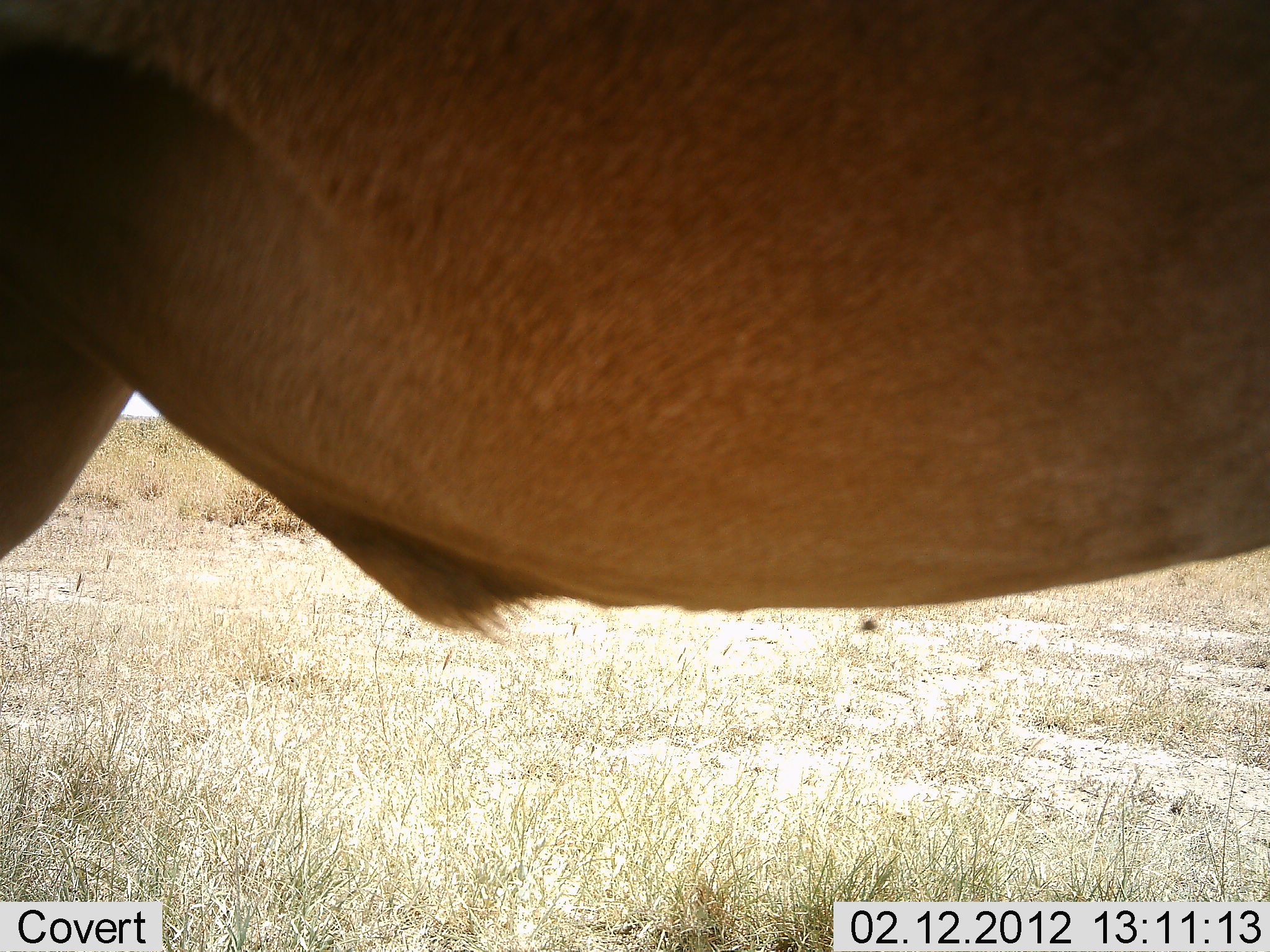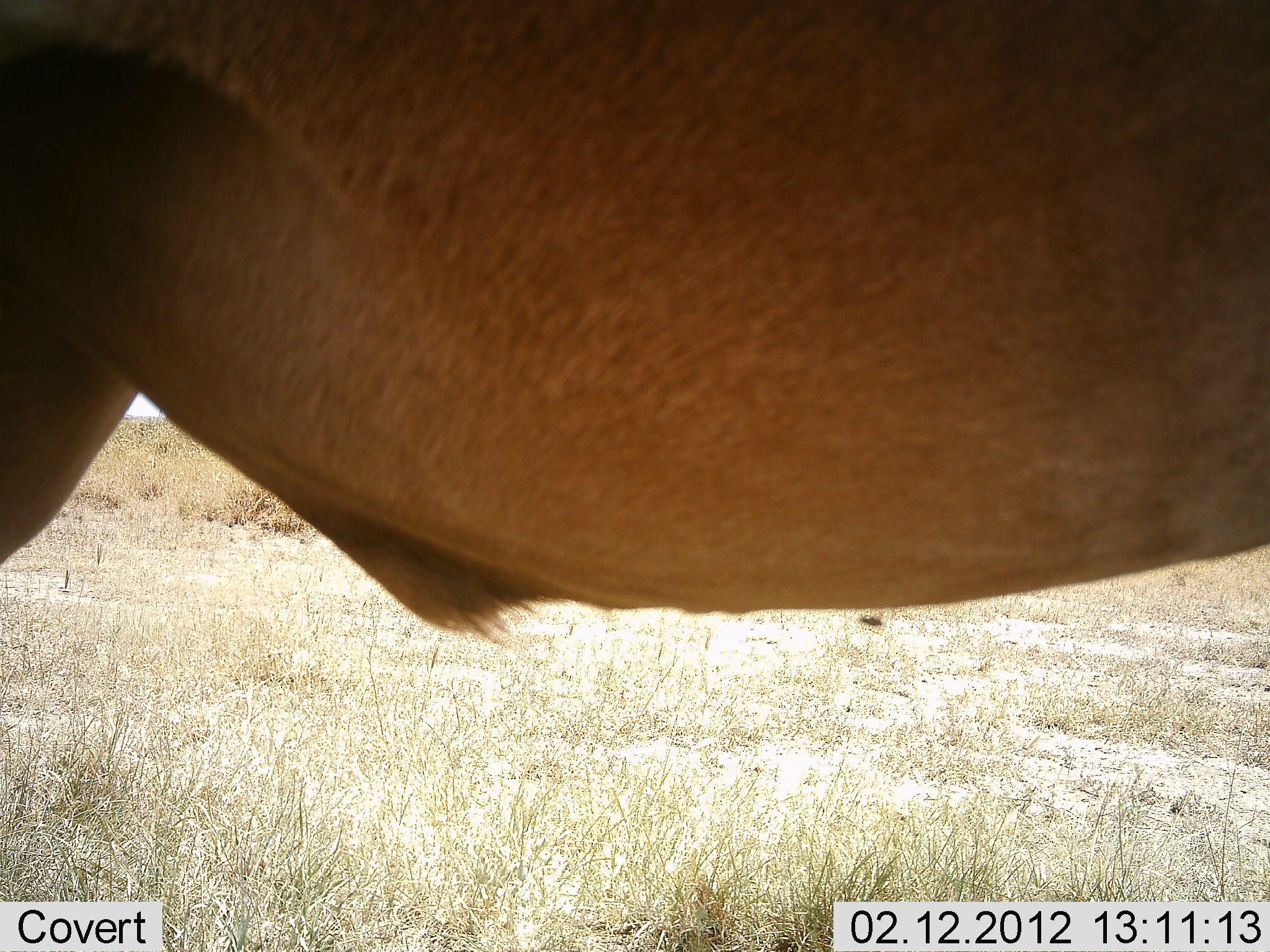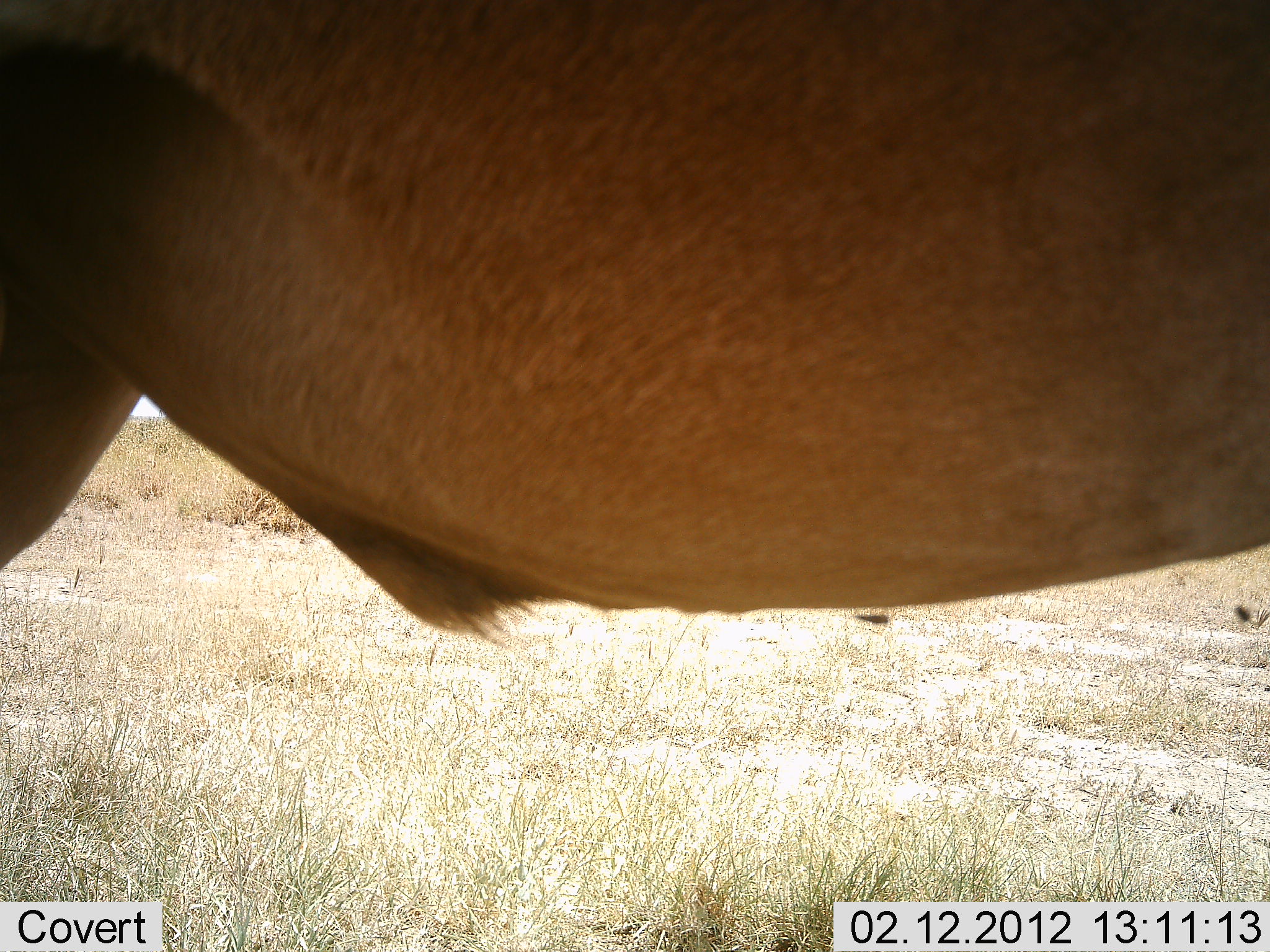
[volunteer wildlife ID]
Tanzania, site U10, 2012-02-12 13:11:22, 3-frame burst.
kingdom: Animalia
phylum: Chordata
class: Mammalia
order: Artiodactyla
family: Bovidae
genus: Alcelaphus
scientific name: Alcelaphus buselaphus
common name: hartebeest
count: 1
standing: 100%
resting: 0%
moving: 0%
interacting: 0%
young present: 0%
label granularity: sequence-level